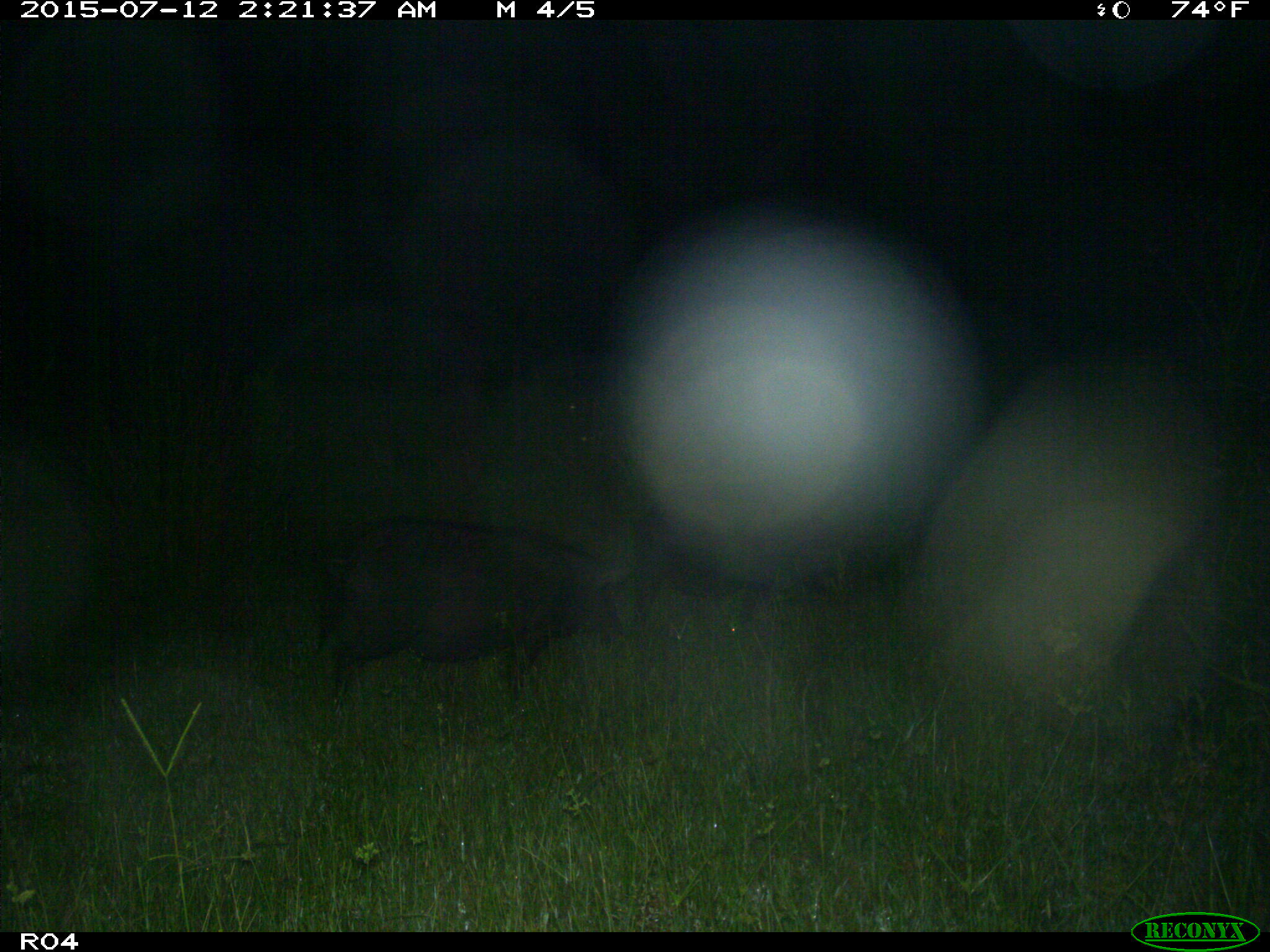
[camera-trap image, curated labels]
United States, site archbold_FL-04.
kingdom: Animalia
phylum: Chordata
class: Mammalia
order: Artiodactyla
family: Suidae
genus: Sus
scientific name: Sus scrofa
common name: wild boar